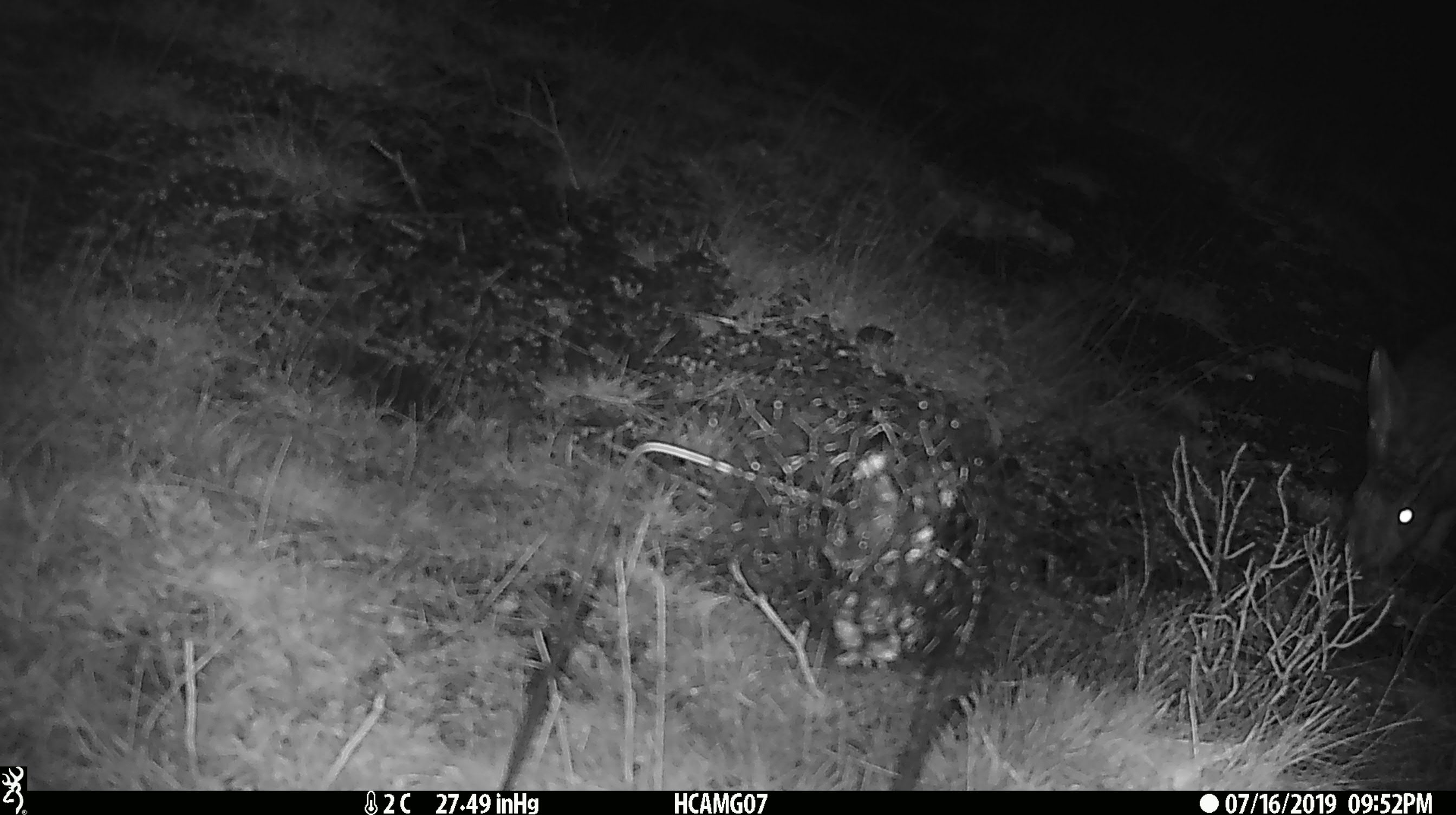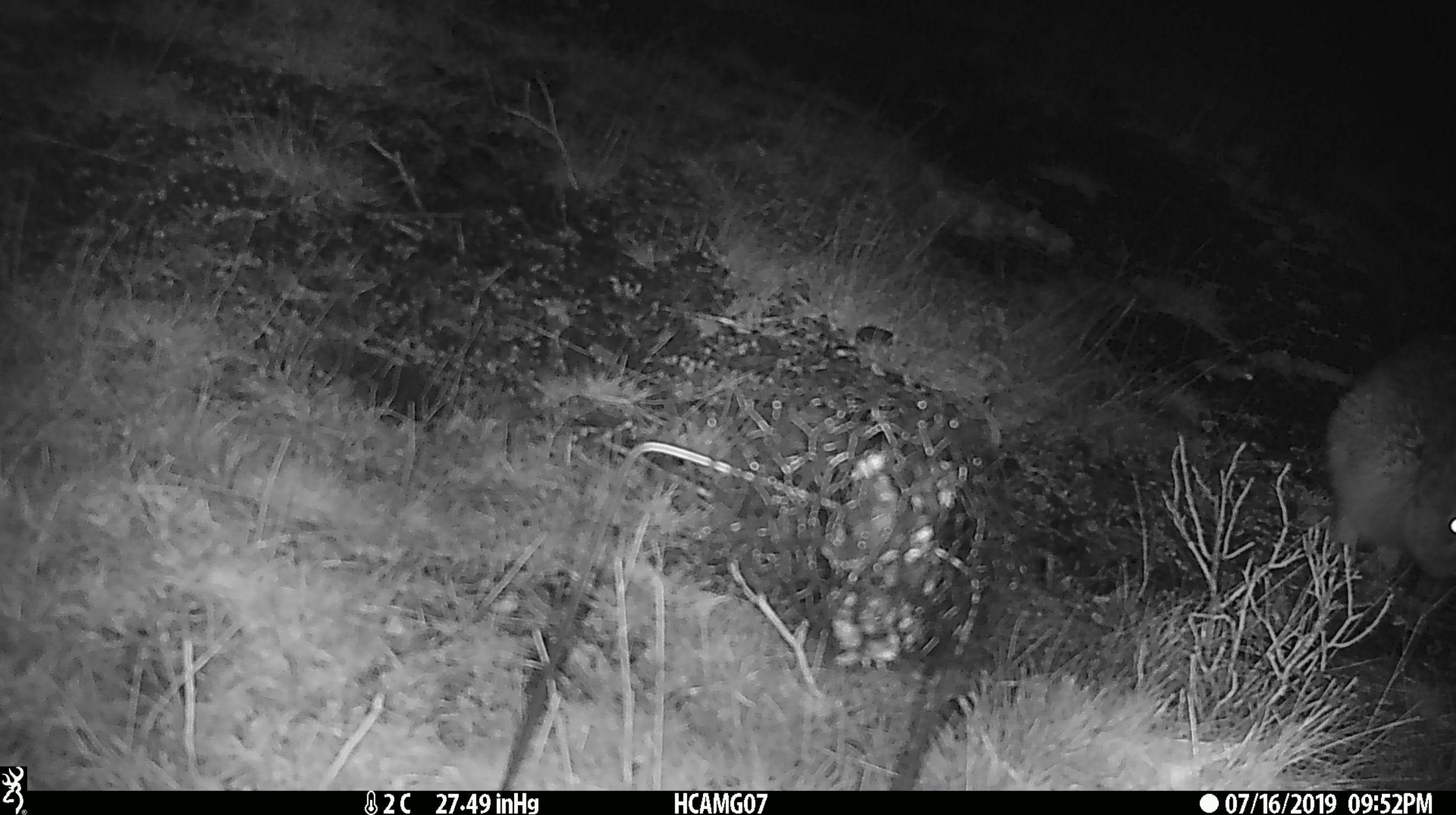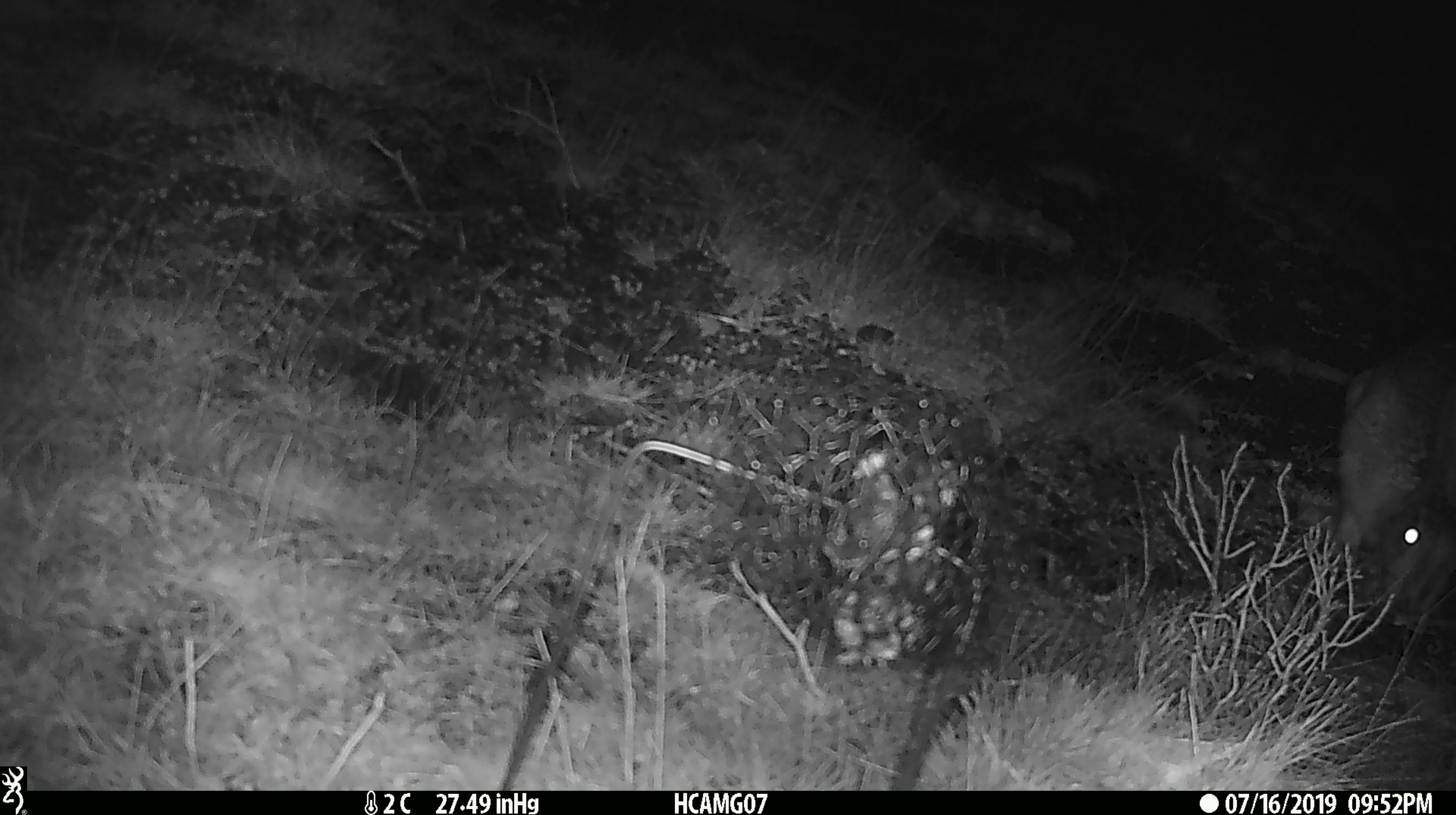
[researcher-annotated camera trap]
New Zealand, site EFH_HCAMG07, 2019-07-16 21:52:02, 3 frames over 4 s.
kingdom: Animalia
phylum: Chordata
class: Mammalia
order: Lagomorpha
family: Leporidae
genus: Lepus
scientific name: Lepus europaeus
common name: brown hare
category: hare